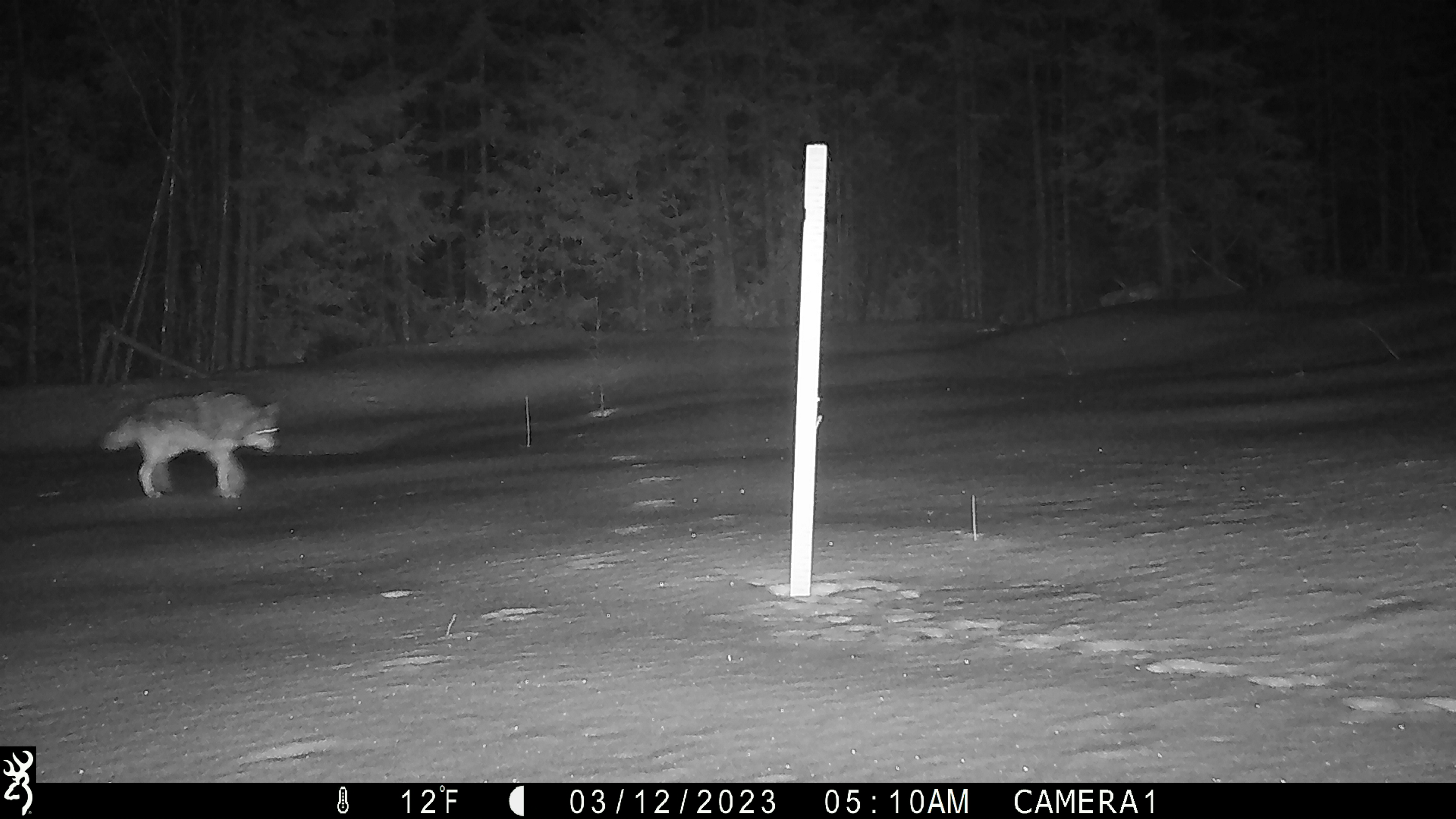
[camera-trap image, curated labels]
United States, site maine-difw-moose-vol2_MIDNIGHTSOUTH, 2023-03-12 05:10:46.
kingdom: Animalia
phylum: Chordata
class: Mammalia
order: Carnivora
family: Canidae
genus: Canis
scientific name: Canis latrans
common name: coyote